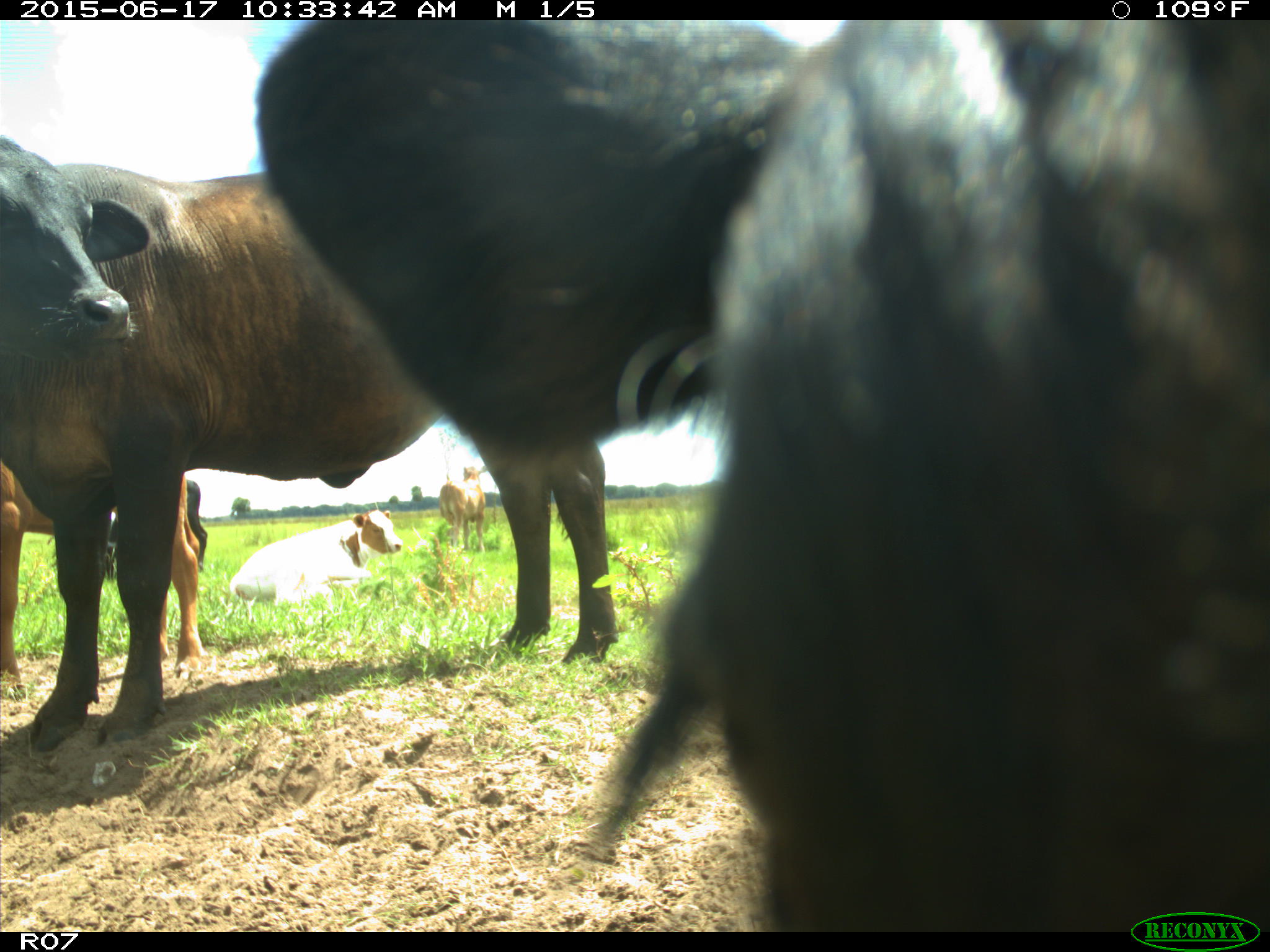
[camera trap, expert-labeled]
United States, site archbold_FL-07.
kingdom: Animalia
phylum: Chordata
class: Mammalia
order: Artiodactyla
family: Bovidae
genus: Bos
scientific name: Bos taurus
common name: domestic cow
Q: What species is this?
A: Bos taurus (domestic cow).